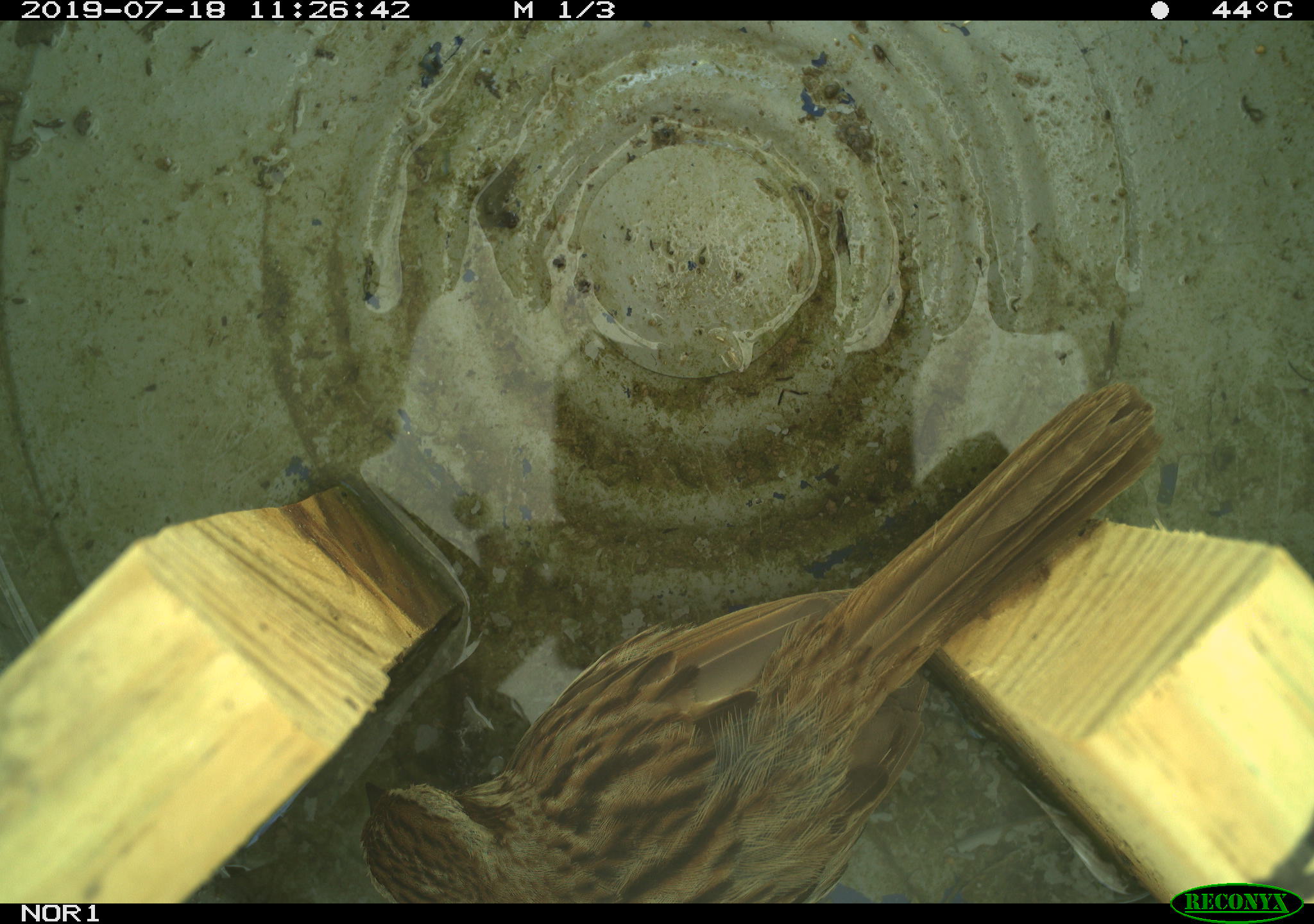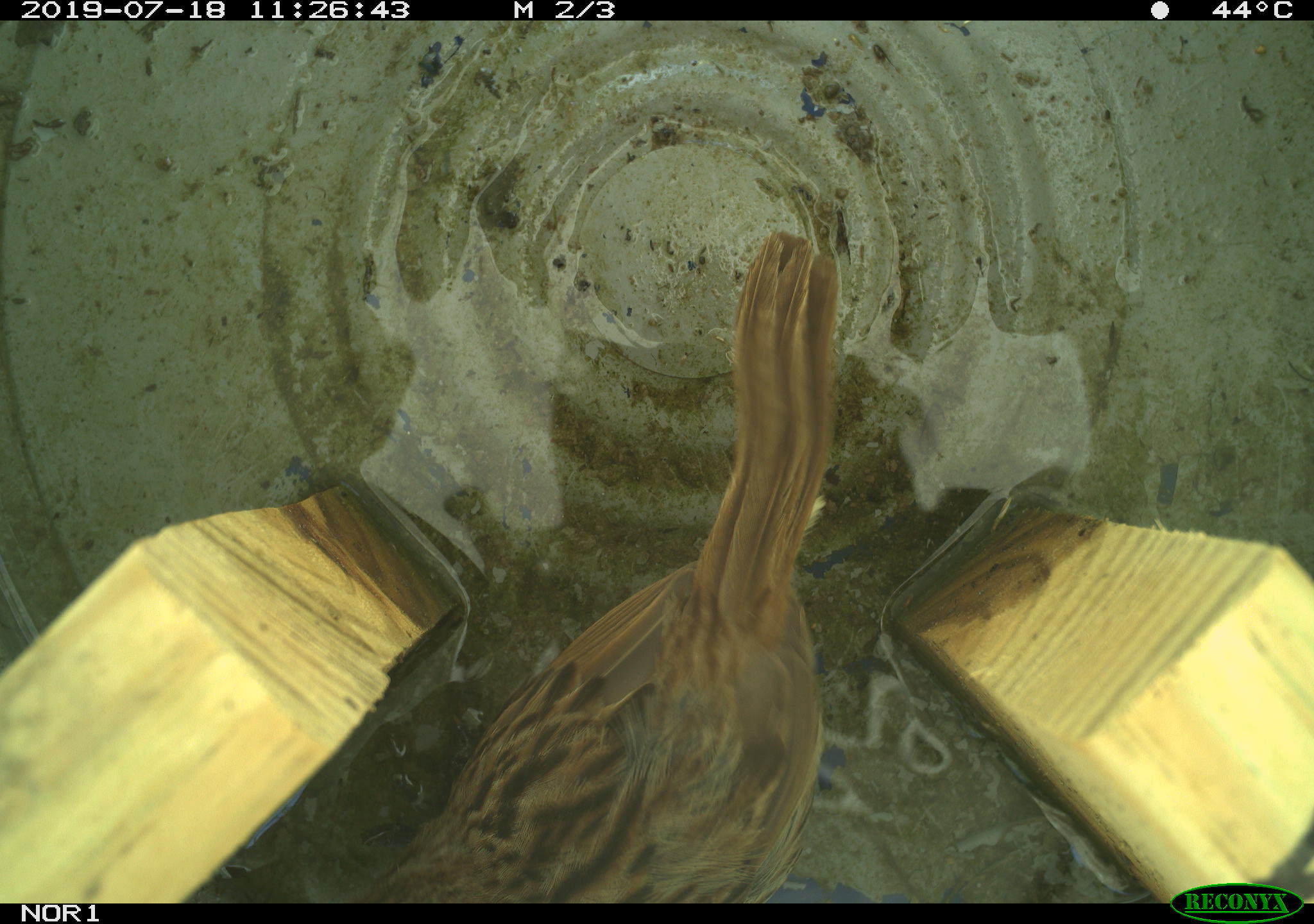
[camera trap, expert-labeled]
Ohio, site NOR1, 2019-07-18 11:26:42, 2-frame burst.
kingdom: Animalia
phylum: Chordata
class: Aves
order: Passeriformes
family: Passerellidae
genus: Melospiza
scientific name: Melospiza melodia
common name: song sparrow